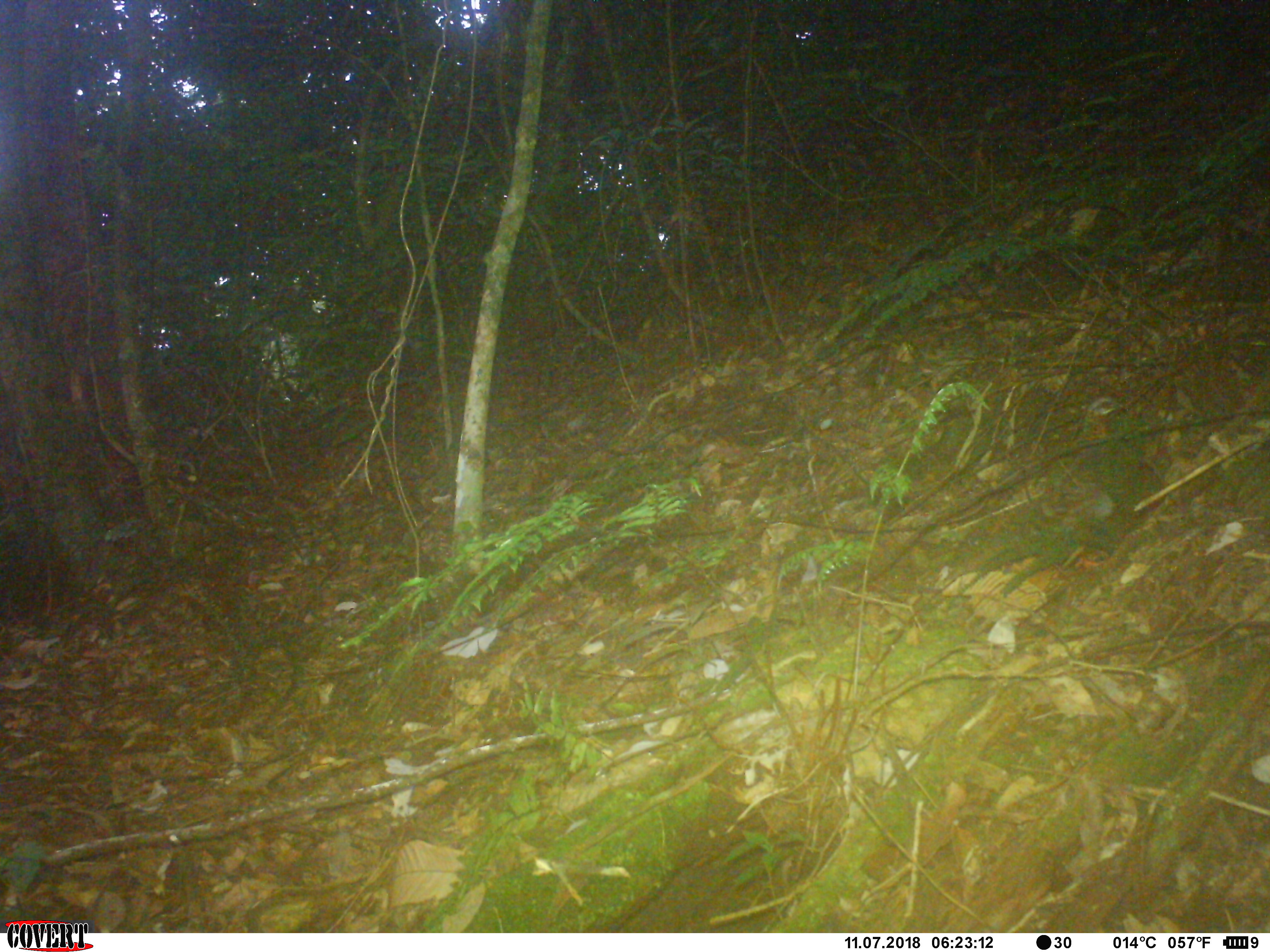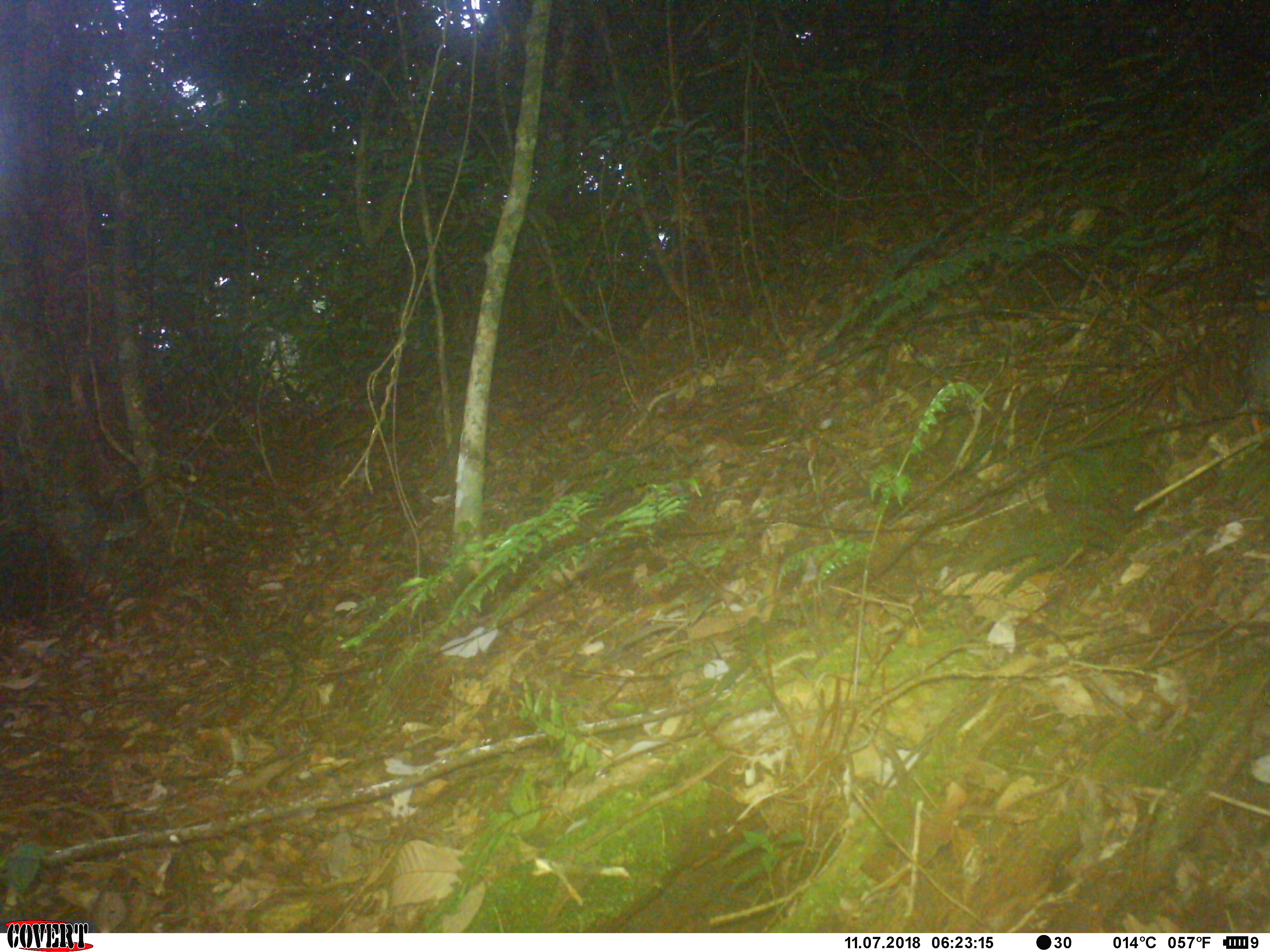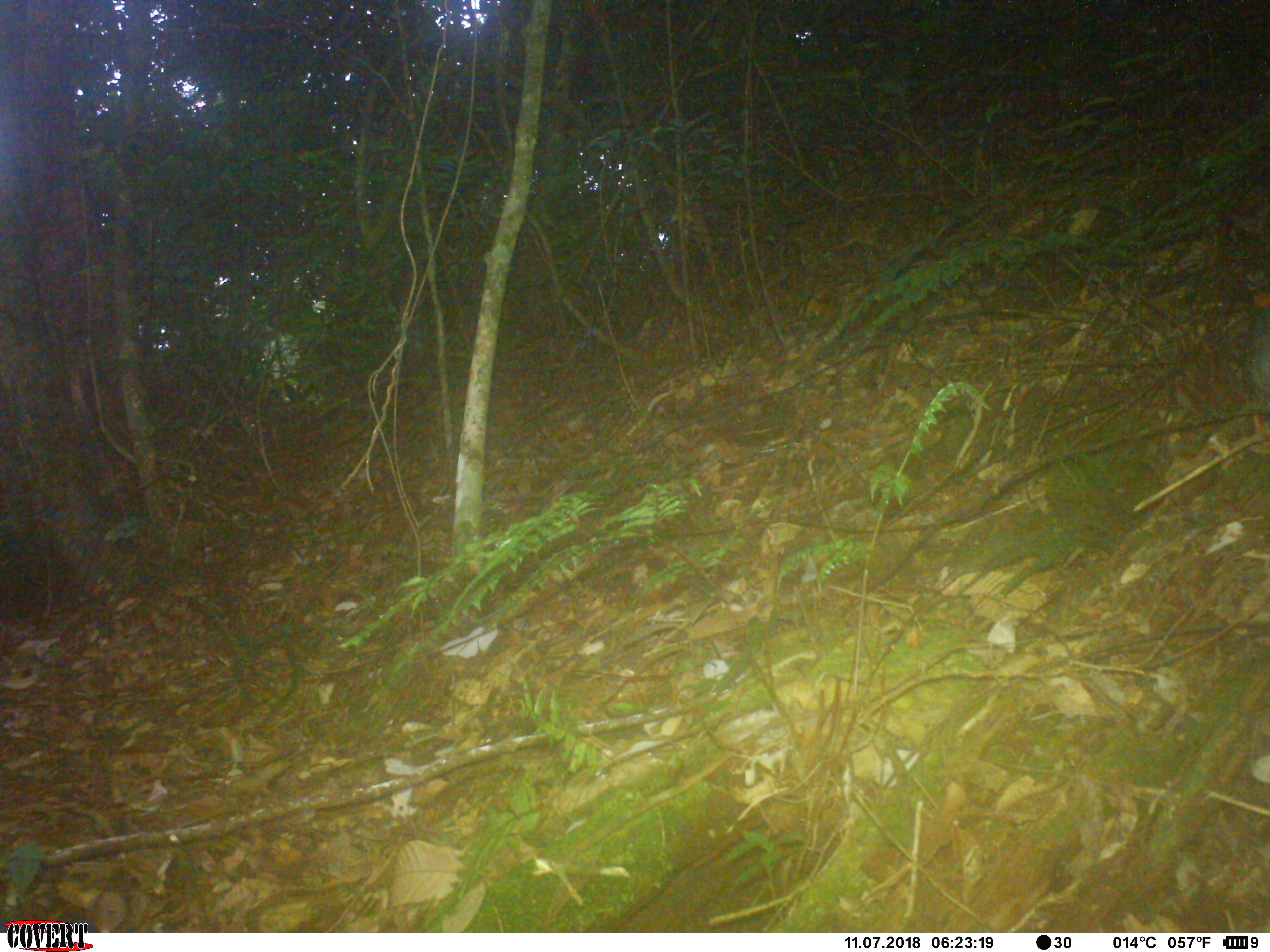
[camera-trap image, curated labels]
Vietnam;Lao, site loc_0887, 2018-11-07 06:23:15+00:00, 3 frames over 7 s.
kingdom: Animalia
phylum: Chordata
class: Aves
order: Galliformes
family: Phasianidae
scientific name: Phasianidae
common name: partridge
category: unidentified partridge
Unidentified partridge (partridge) (Phasianidae). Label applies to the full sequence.